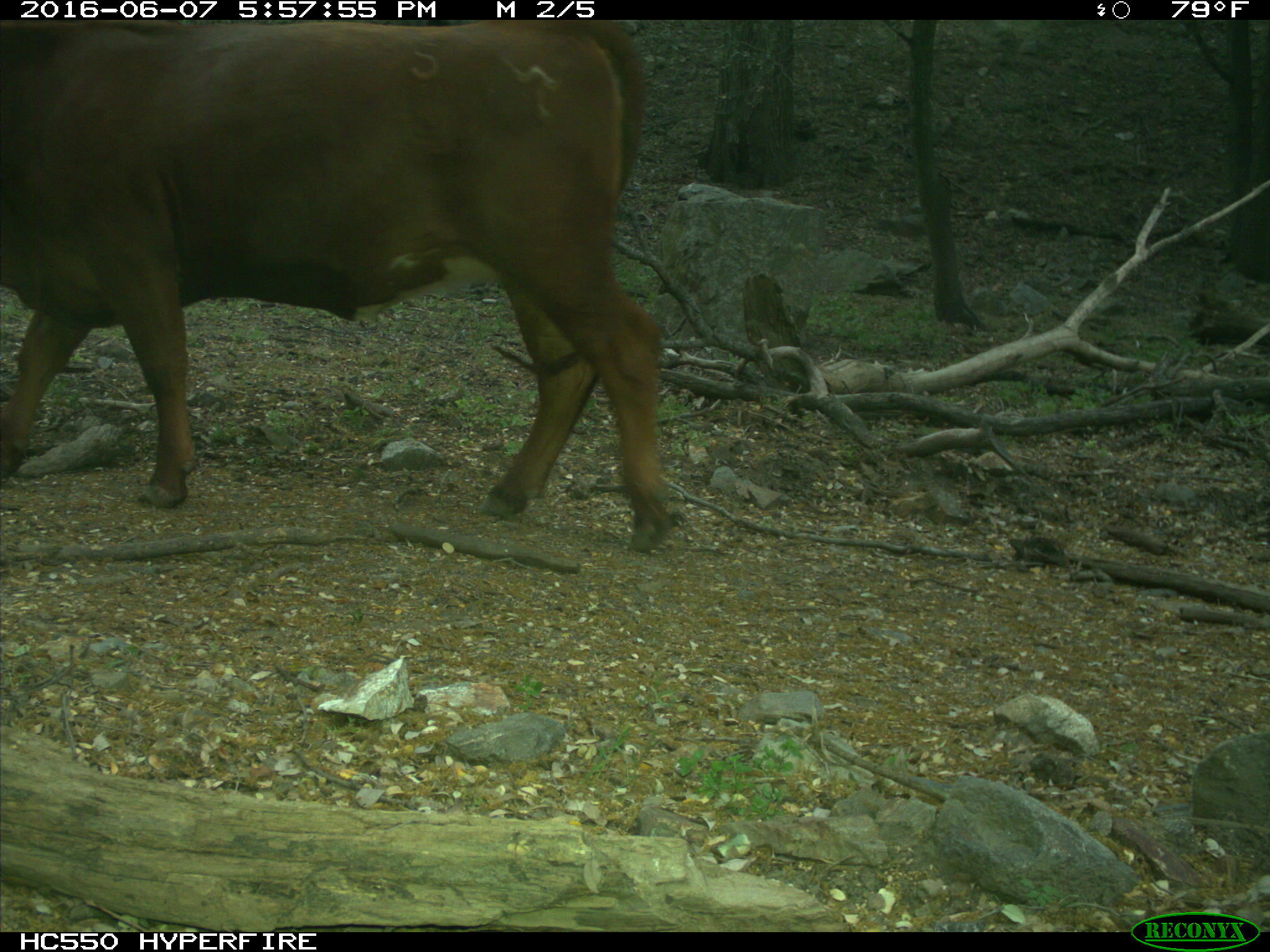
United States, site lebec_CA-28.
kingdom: Animalia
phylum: Chordata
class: Mammalia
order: Artiodactyla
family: Bovidae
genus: Bos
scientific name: Bos taurus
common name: domestic cow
Bos taurus (domestic cow).